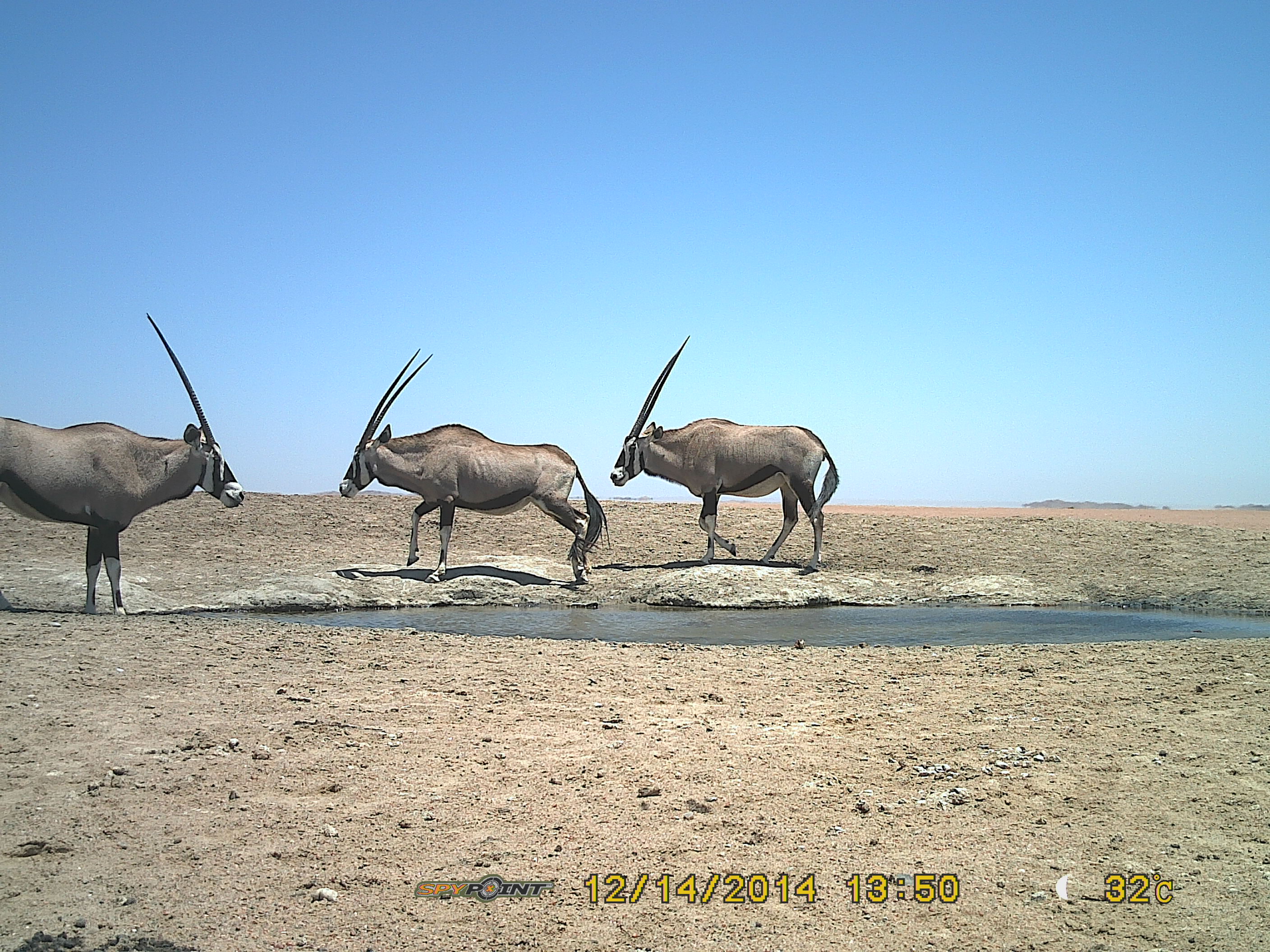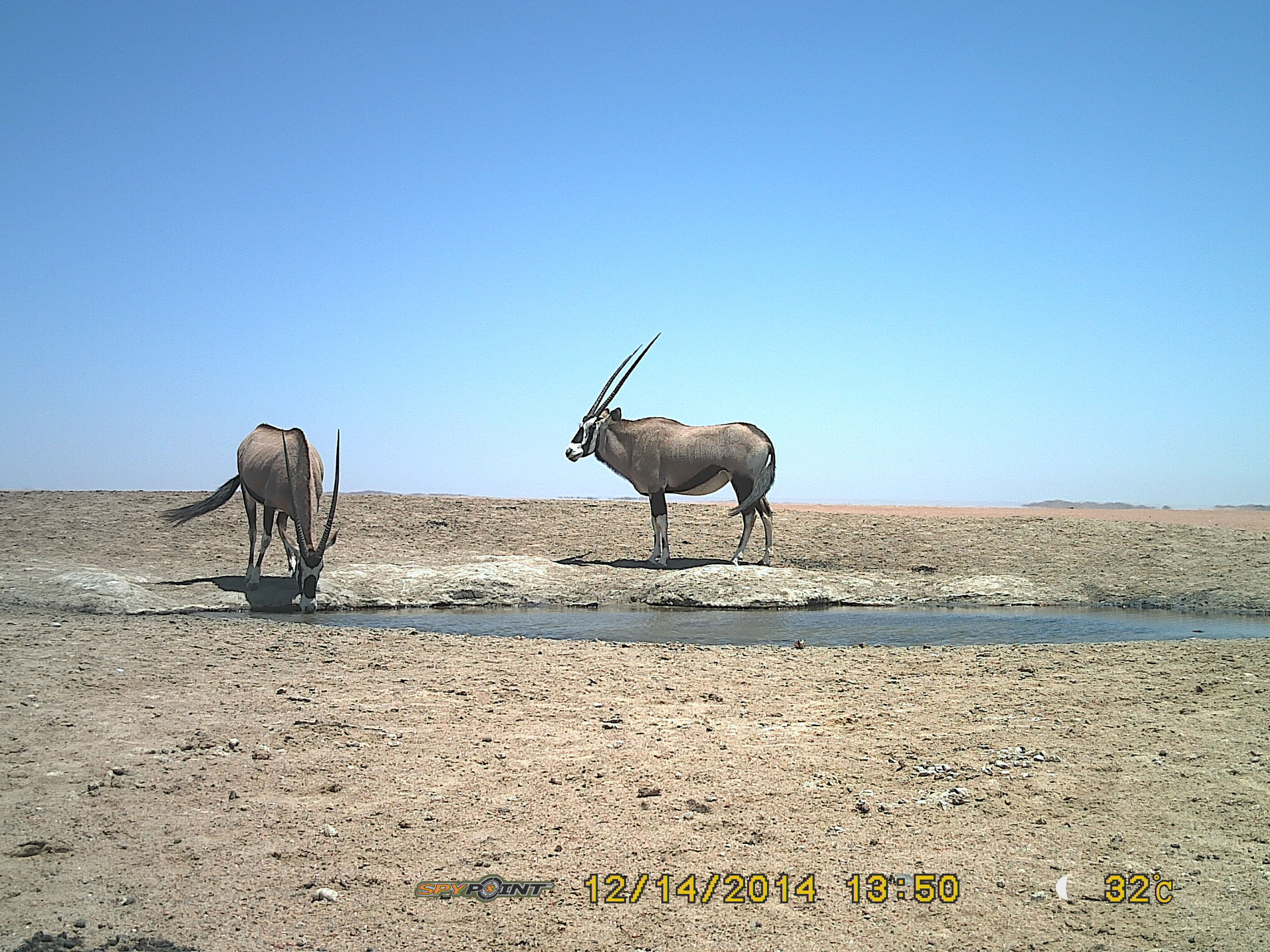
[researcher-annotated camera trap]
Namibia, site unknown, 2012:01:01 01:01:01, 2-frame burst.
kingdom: Animalia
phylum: Chordata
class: Mammalia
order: Artiodactyla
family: Bovidae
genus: Oryx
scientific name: Oryx gazella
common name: gemsbok